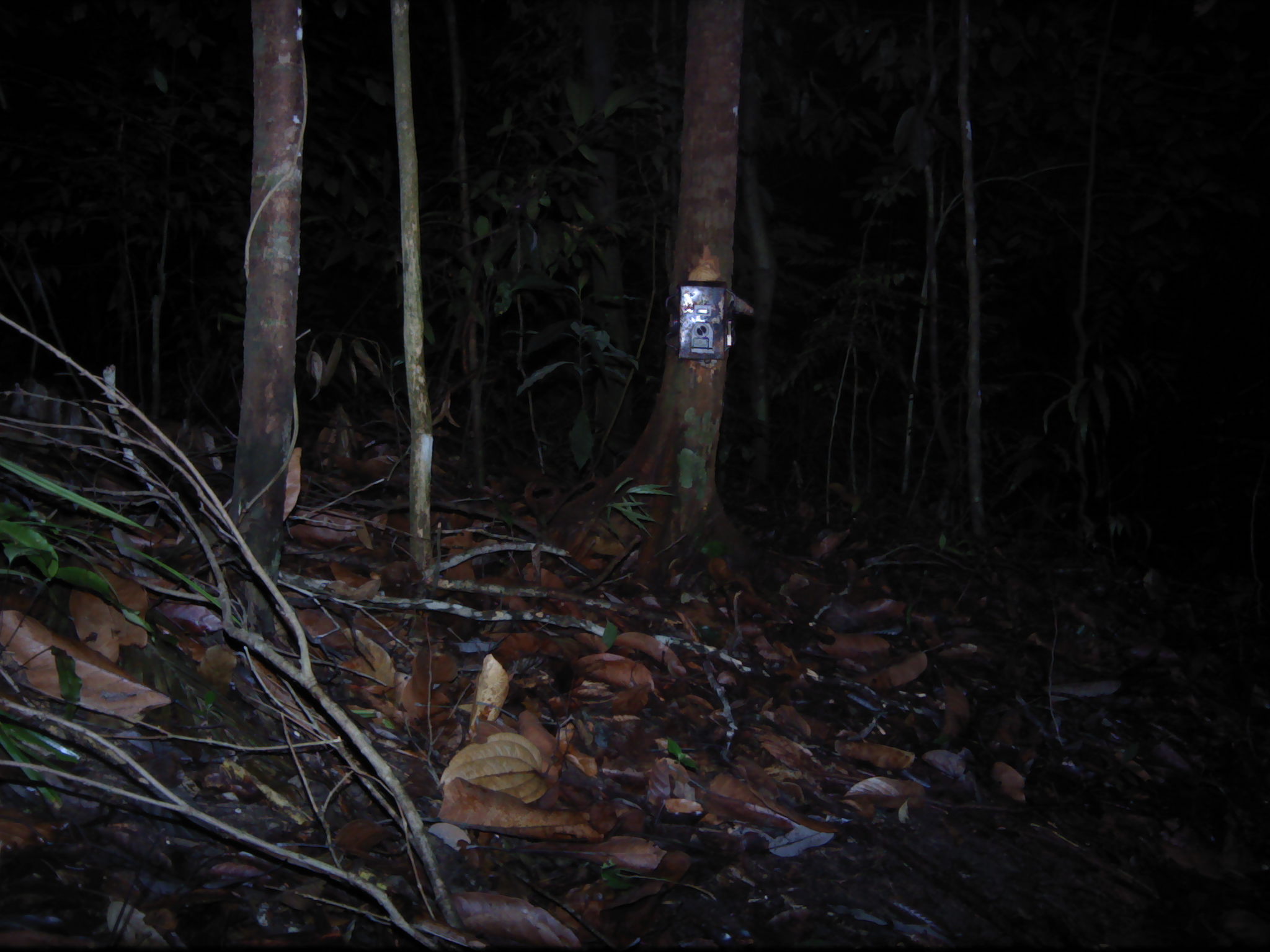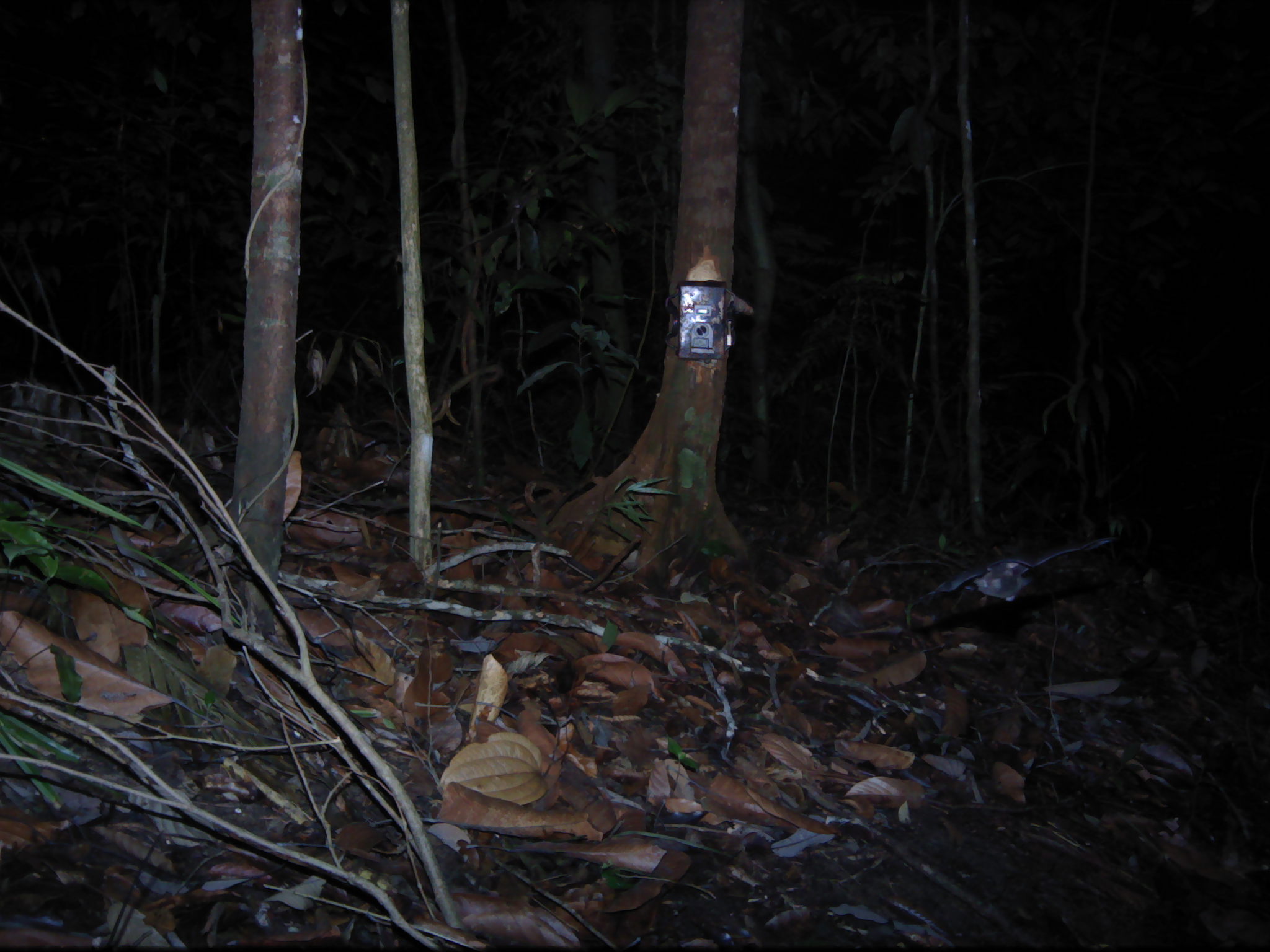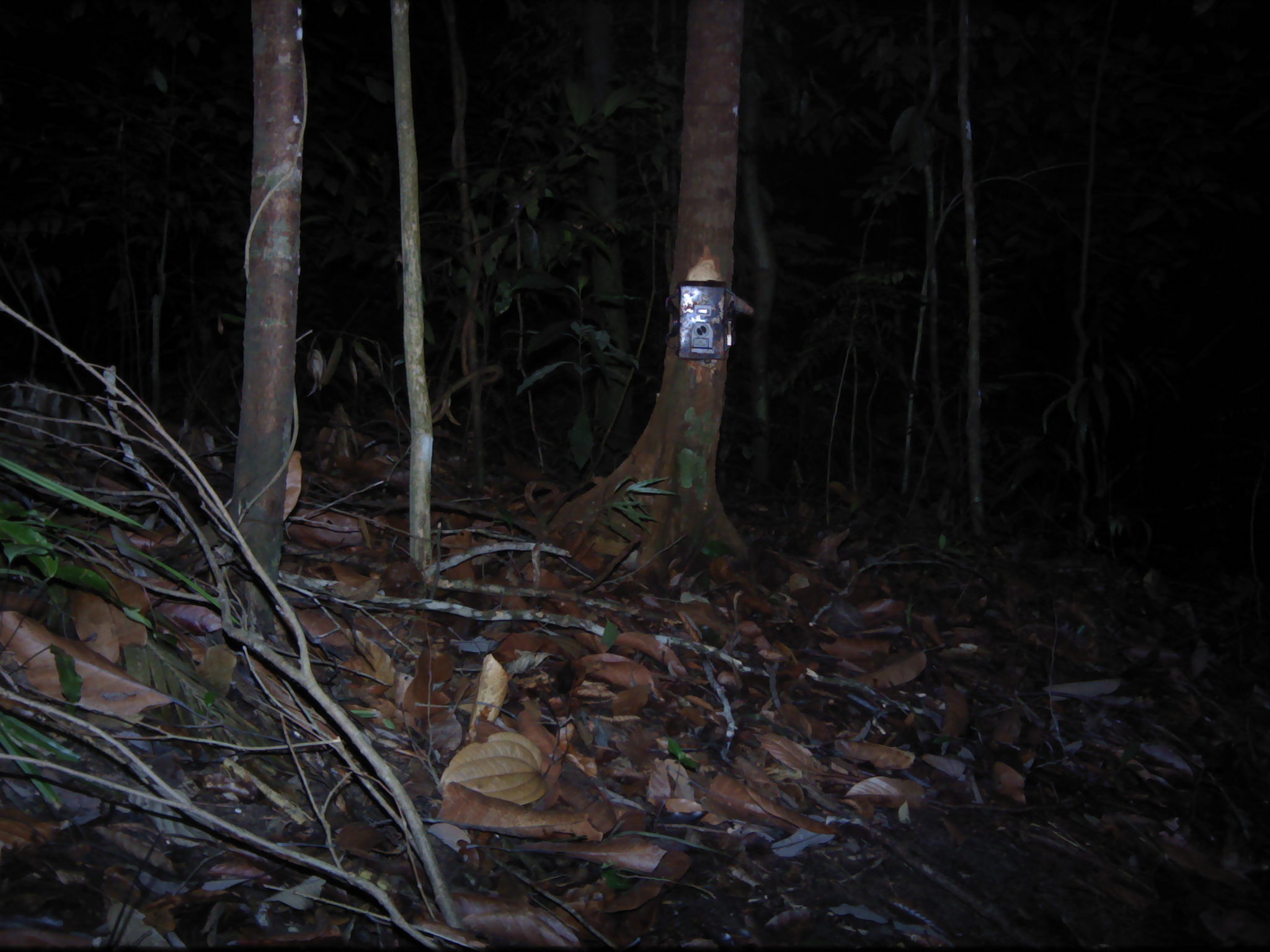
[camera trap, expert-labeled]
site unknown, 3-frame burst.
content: unidentified animal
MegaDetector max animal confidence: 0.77